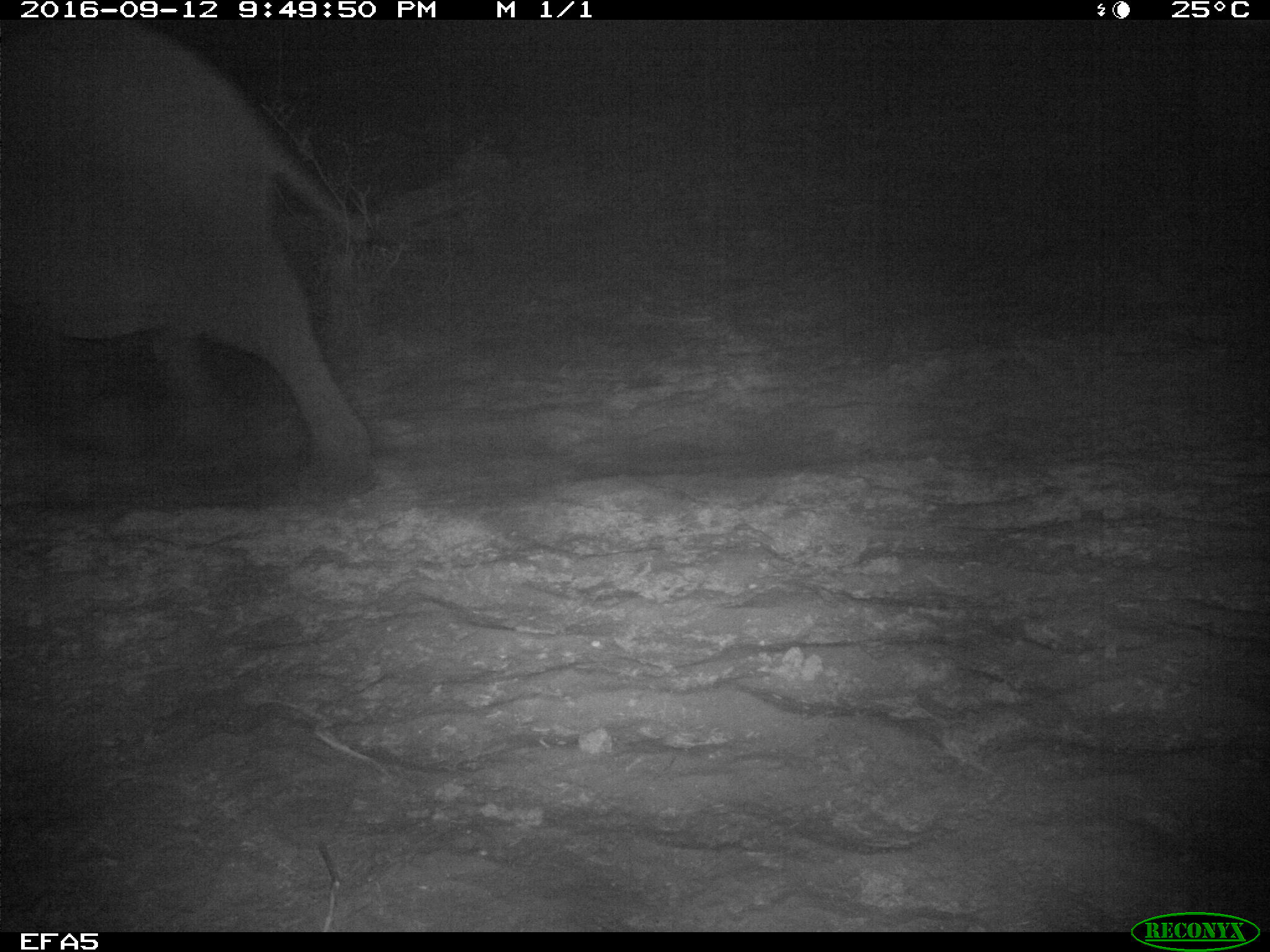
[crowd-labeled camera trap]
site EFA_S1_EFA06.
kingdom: Animalia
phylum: Chordata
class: Mammalia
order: Proboscidea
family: Elephantidae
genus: Loxodonta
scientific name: Loxodonta africana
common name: african bush elephant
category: elephant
Elephant (african bush elephant) (Loxodonta africana), count 1. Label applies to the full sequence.